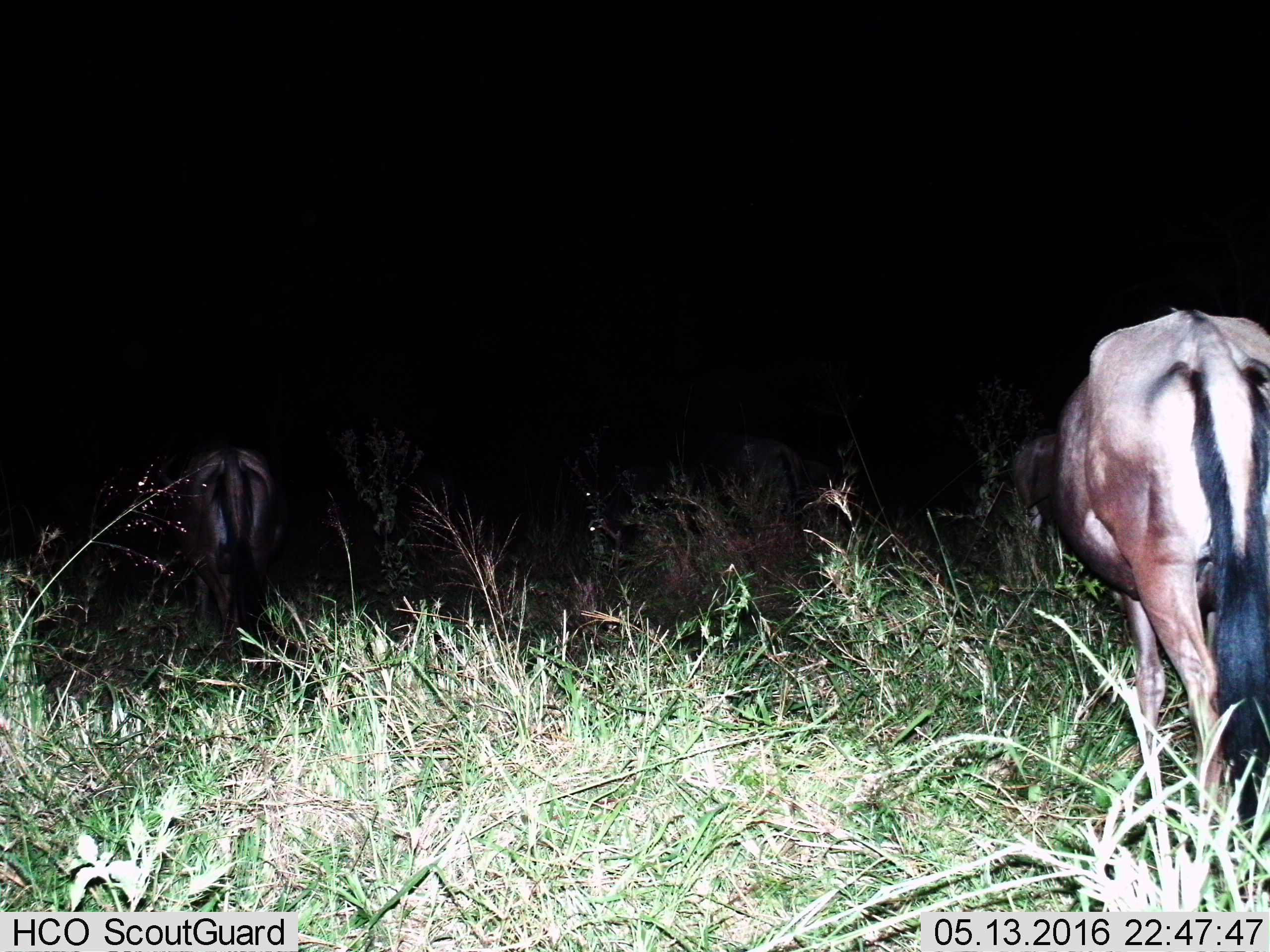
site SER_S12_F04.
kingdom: Animalia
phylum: Chordata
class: Mammalia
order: Artiodactyla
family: Bovidae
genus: Connochaetes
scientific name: Connochaetes taurinus taurinus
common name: blue wildebeest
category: wildebeestblue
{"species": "wildebeestblue (blue wildebeest) (Connochaetes taurinus taurinus)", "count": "3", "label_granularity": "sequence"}